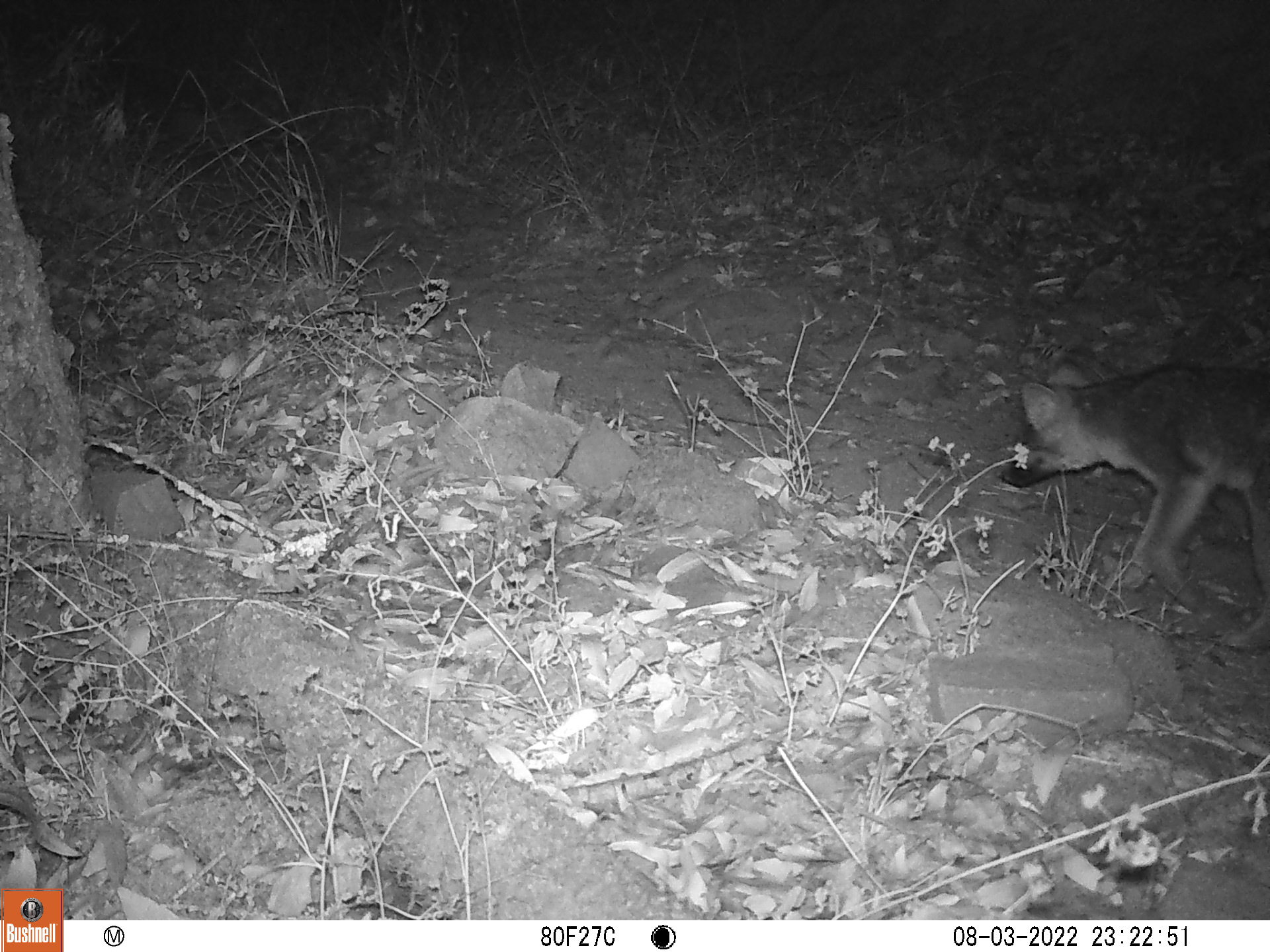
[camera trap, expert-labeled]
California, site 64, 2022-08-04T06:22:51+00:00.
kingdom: Animalia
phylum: Chordata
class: Mammalia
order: Carnivora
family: Canidae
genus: Urocyon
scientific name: Urocyon cinereoargenteus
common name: gray fox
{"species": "gray fox (Urocyon cinereoargenteus)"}